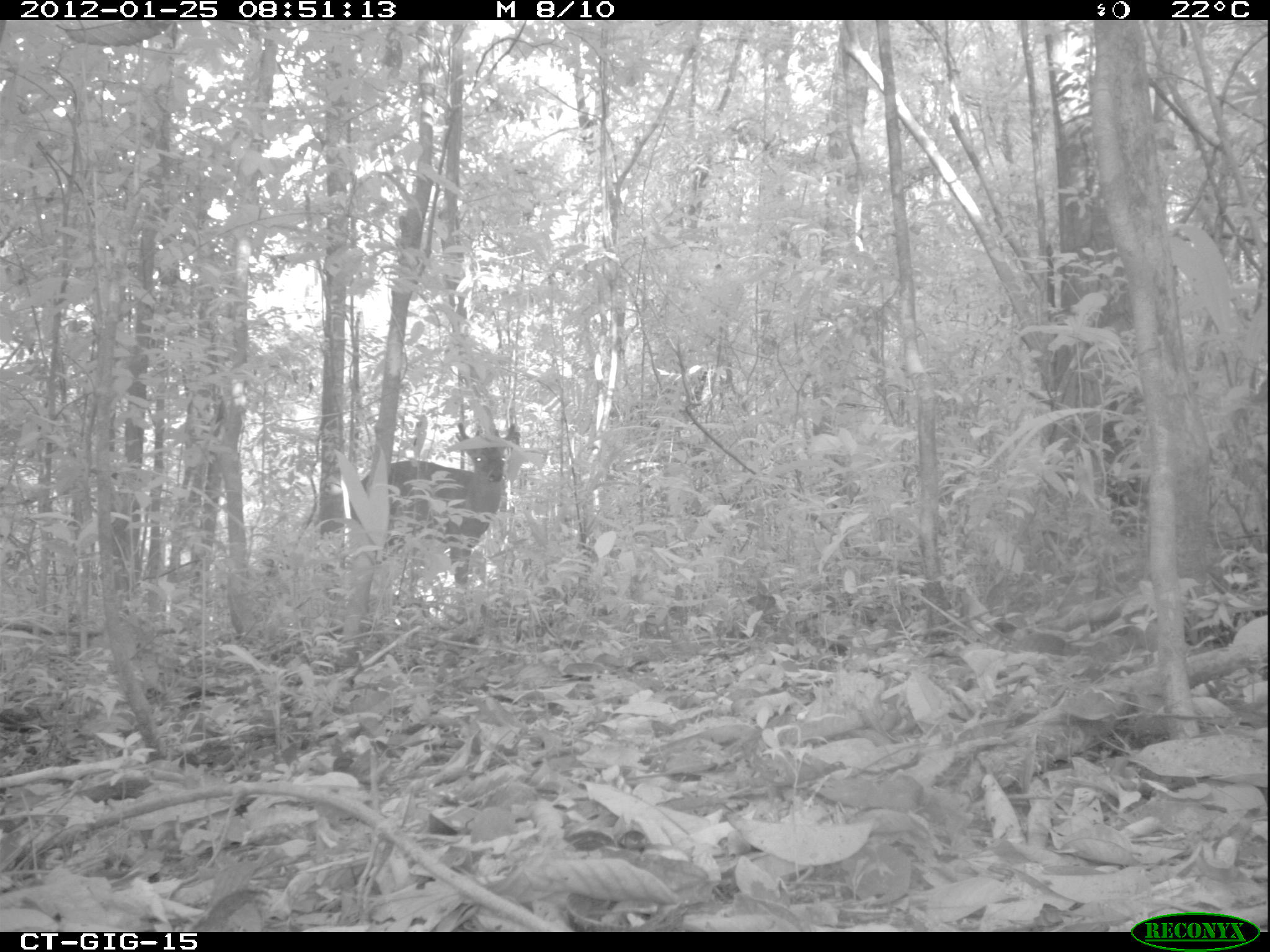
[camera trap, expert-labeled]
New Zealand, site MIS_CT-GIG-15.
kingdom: Animalia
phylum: Chordata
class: Mammalia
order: Artiodactyla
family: Cervidae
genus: Odocoileus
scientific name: Odocoileus virginianus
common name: white-tailed deer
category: white tailed deer